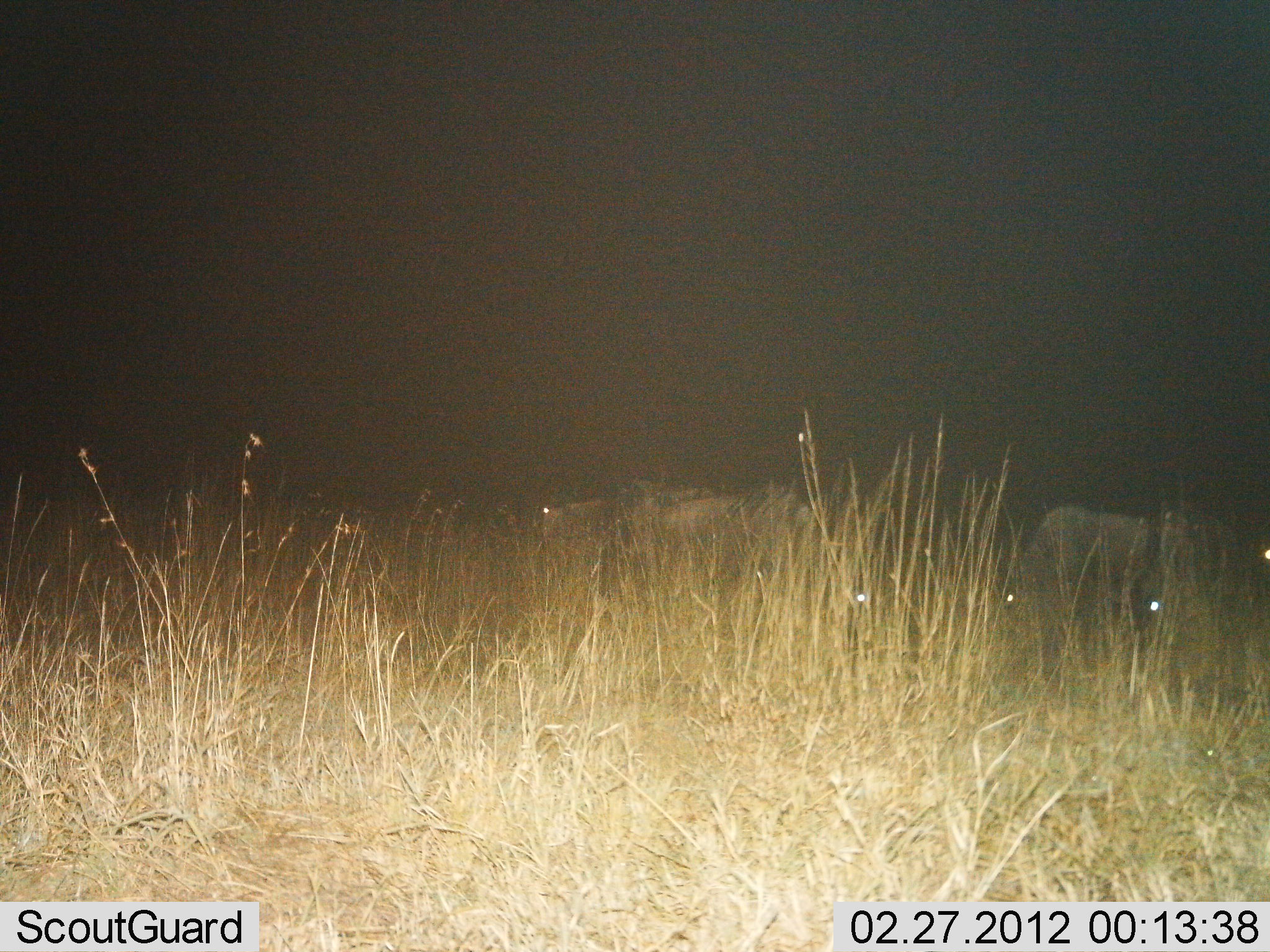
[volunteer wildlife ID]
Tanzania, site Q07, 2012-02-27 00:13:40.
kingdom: Animalia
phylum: Chordata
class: Mammalia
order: Artiodactyla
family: Bovidae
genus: Connochaetes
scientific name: Connochaetes taurinus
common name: blue wildebeest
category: wildebeest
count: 5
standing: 55%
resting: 18%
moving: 0%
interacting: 0%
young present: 0%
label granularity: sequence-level